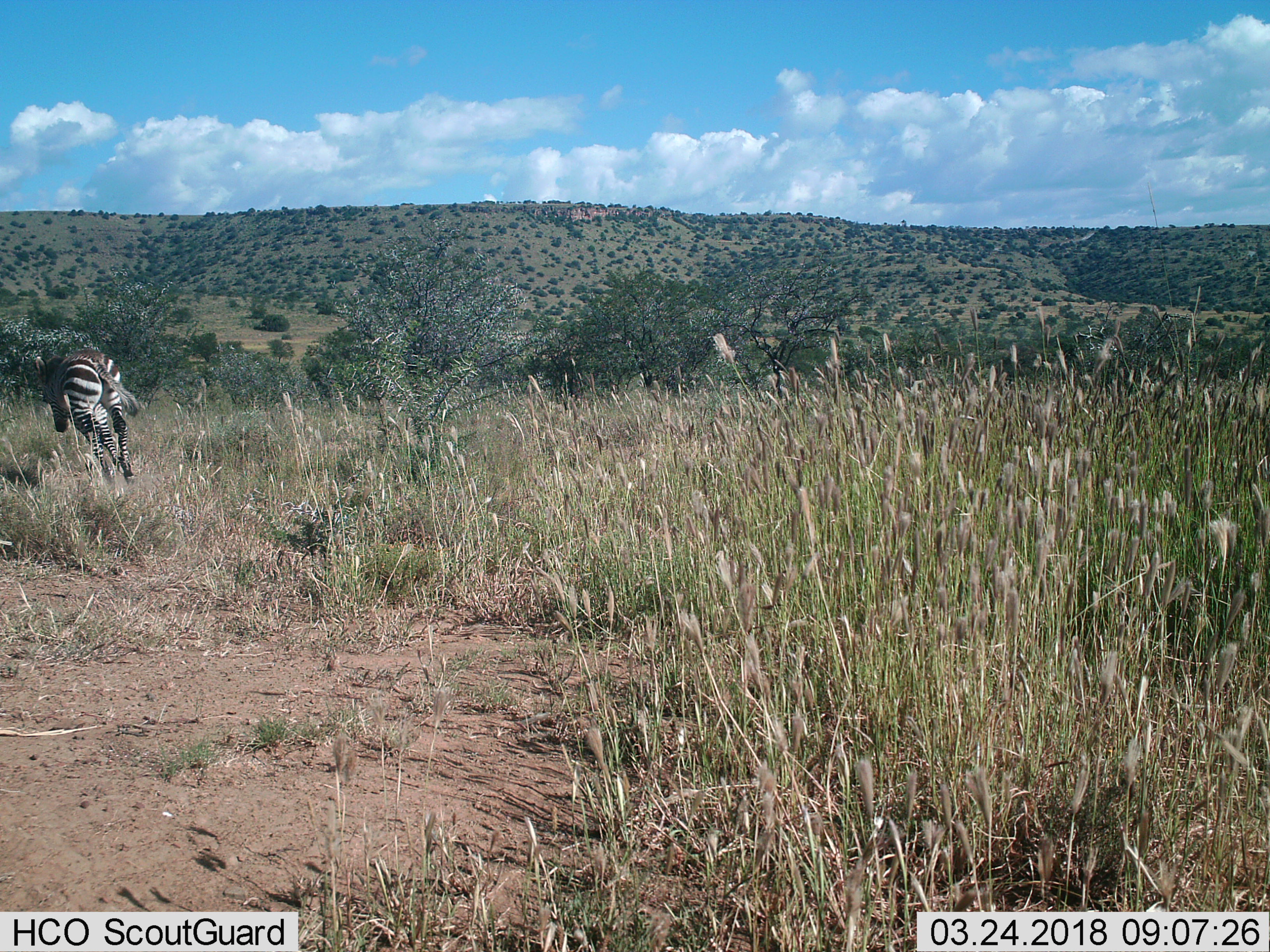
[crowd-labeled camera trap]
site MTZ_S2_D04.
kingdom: Animalia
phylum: Chordata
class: Mammalia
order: Perissodactyla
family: Equidae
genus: Equus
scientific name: Equus zebra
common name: mountain zebra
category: zebramountain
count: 1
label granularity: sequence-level